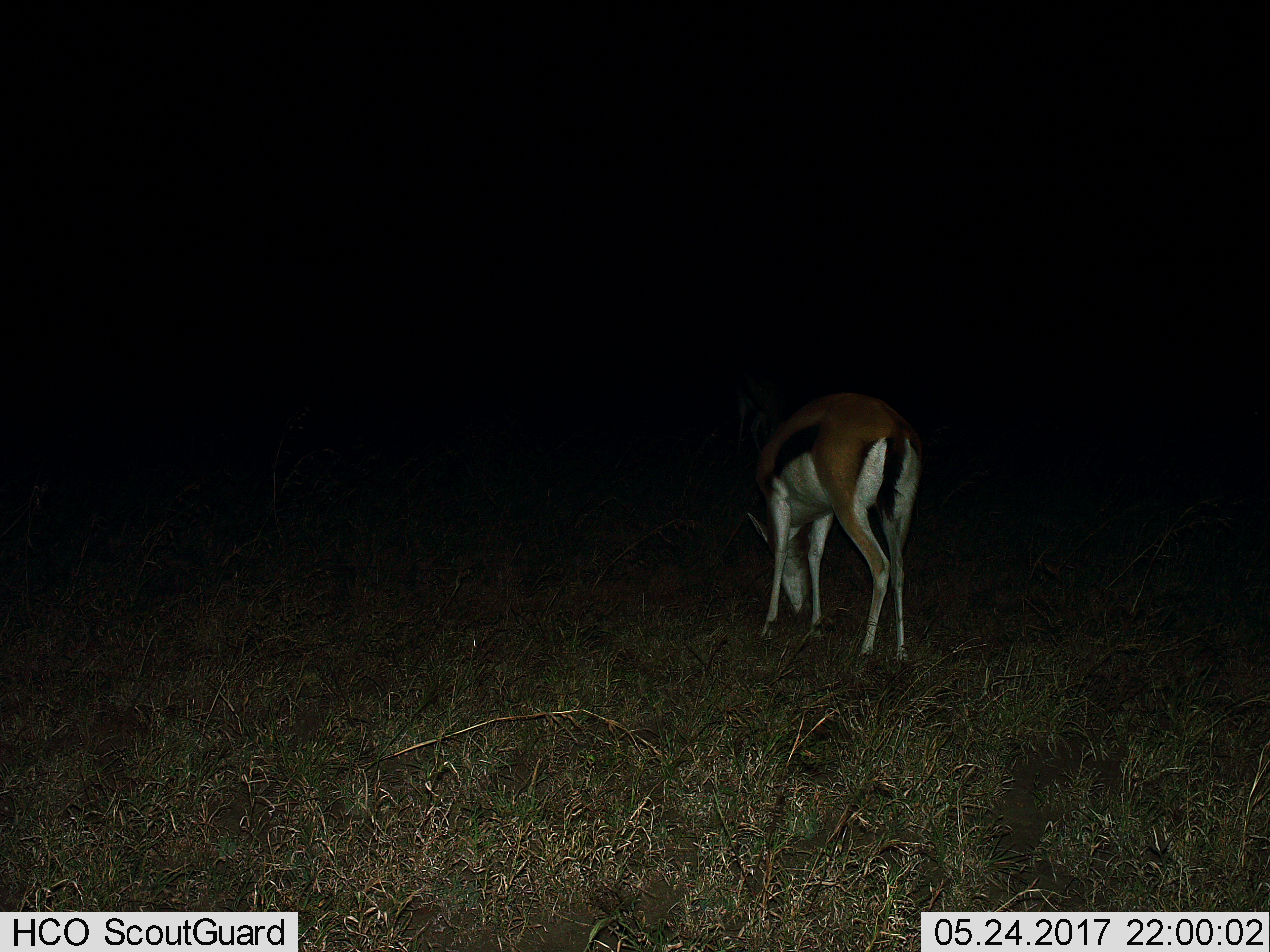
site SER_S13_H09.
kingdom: Animalia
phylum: Chordata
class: Mammalia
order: Artiodactyla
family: Bovidae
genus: Eudorcas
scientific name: Eudorcas thomsonii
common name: thomson's gazelle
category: gazellethomsons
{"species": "gazellethomsons (thomson's gazelle) (Eudorcas thomsonii)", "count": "1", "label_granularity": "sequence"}